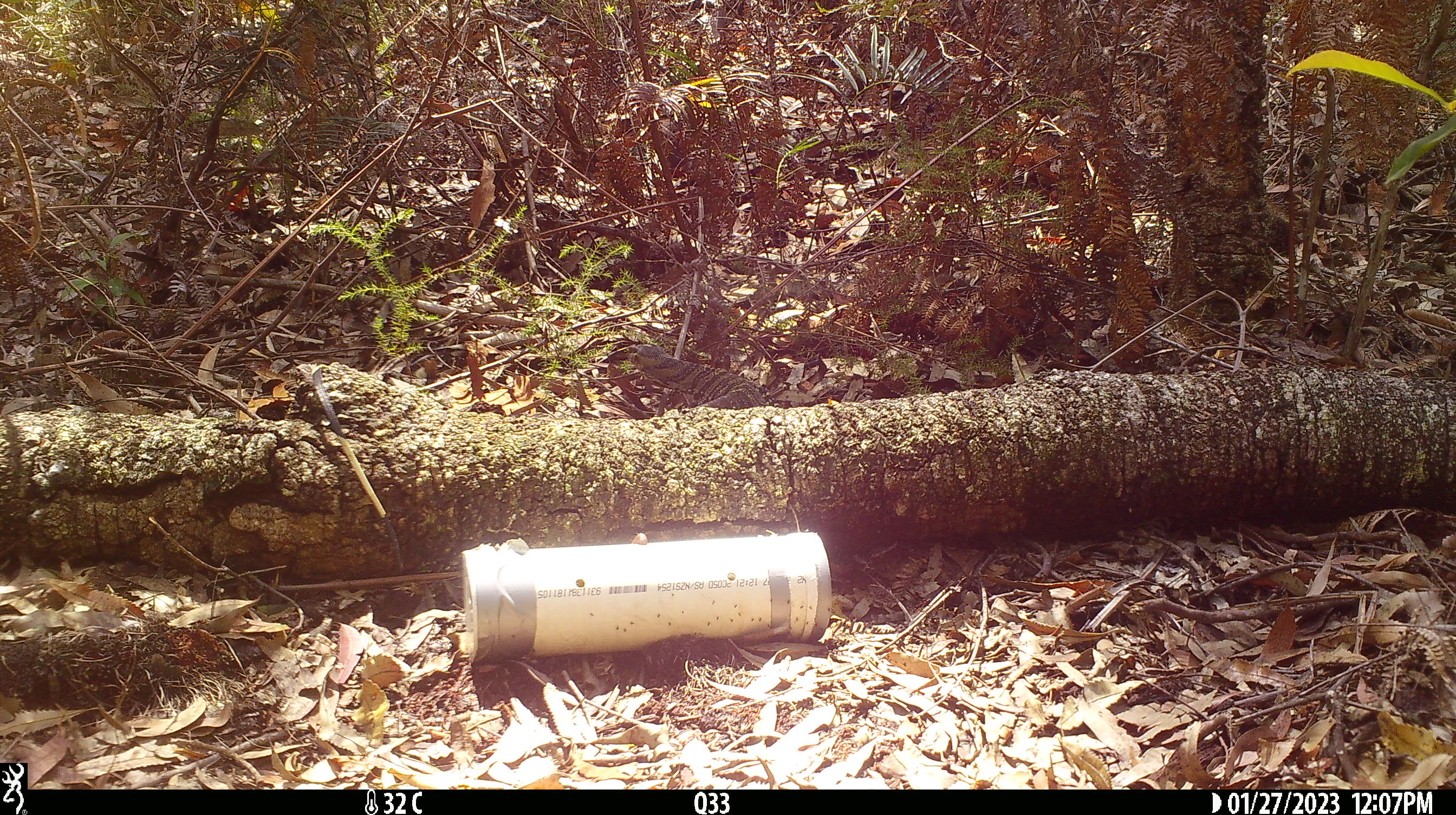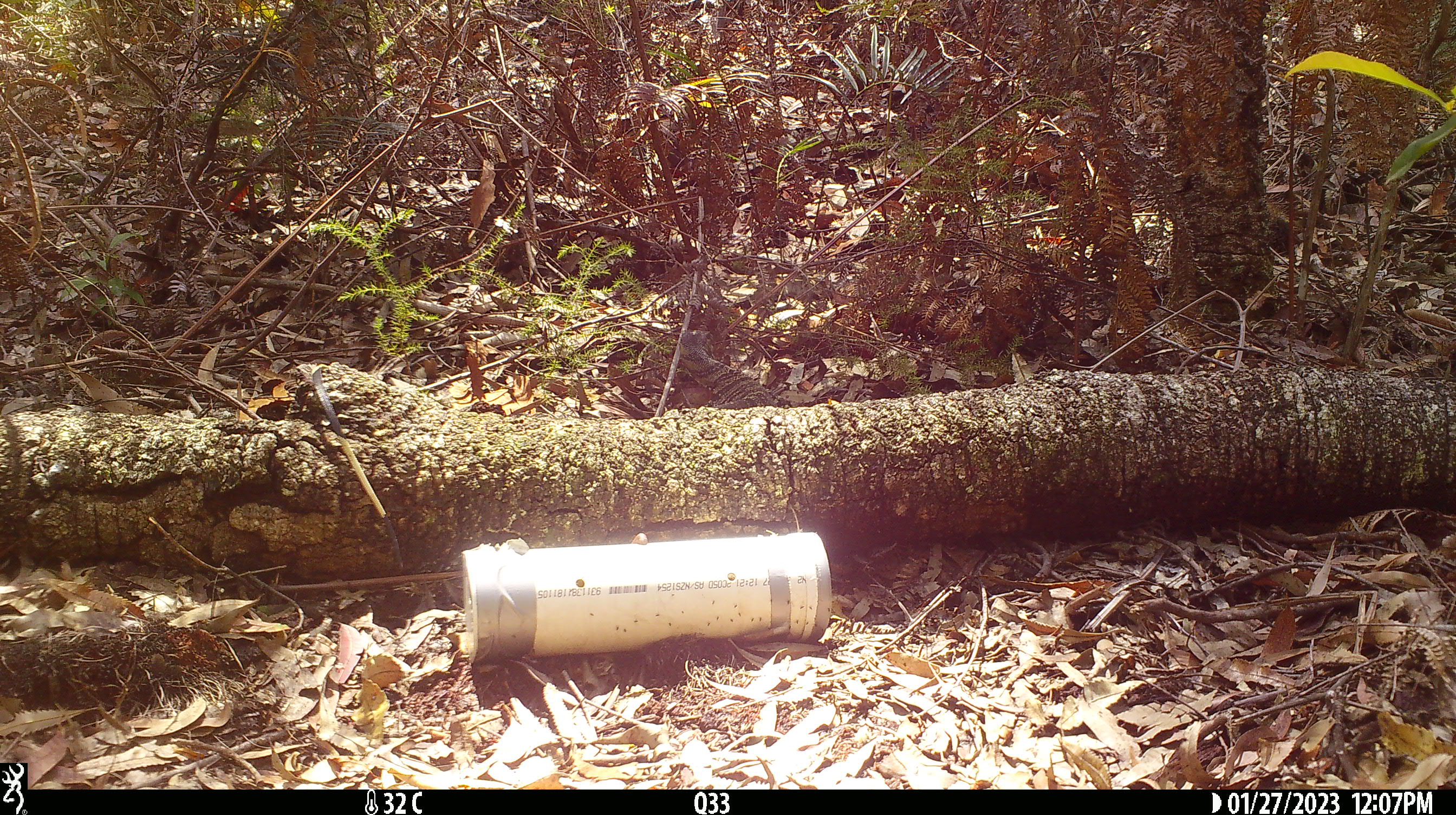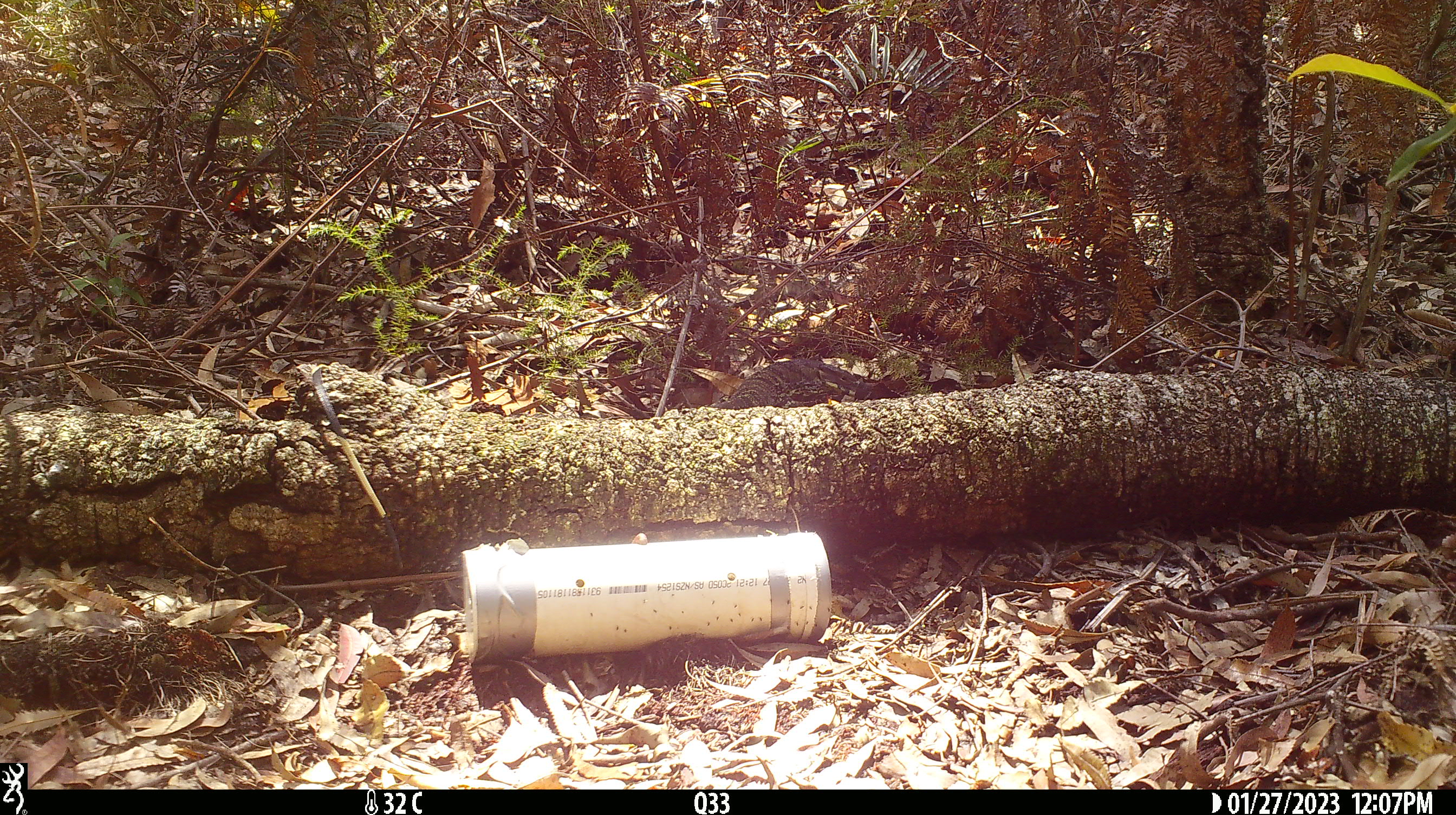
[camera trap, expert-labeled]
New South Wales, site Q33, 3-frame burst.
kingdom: Animalia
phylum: Chordata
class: Reptilia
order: Squamata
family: Varanidae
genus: Varanus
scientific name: Varanus varius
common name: lace monitor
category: goanna